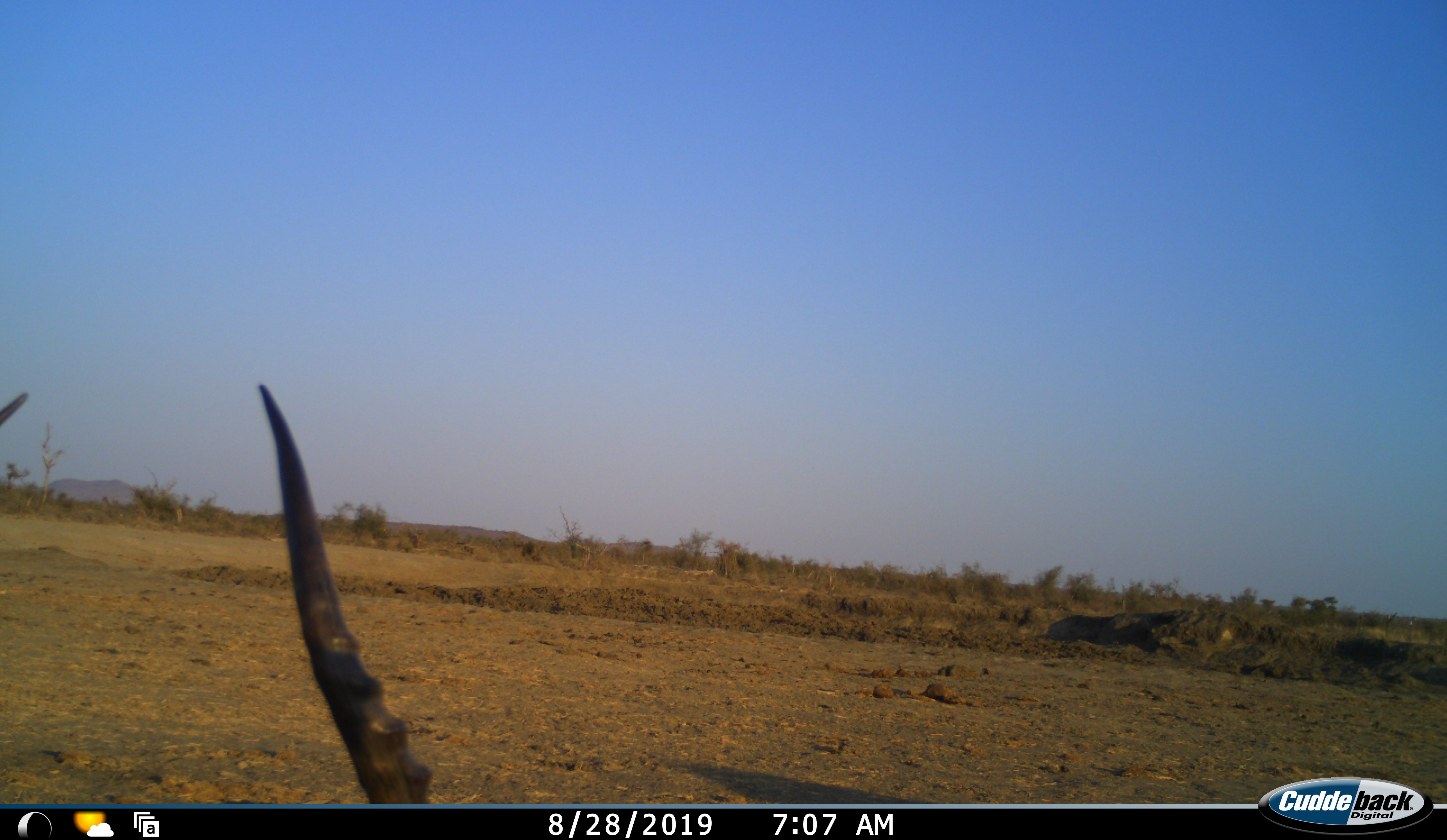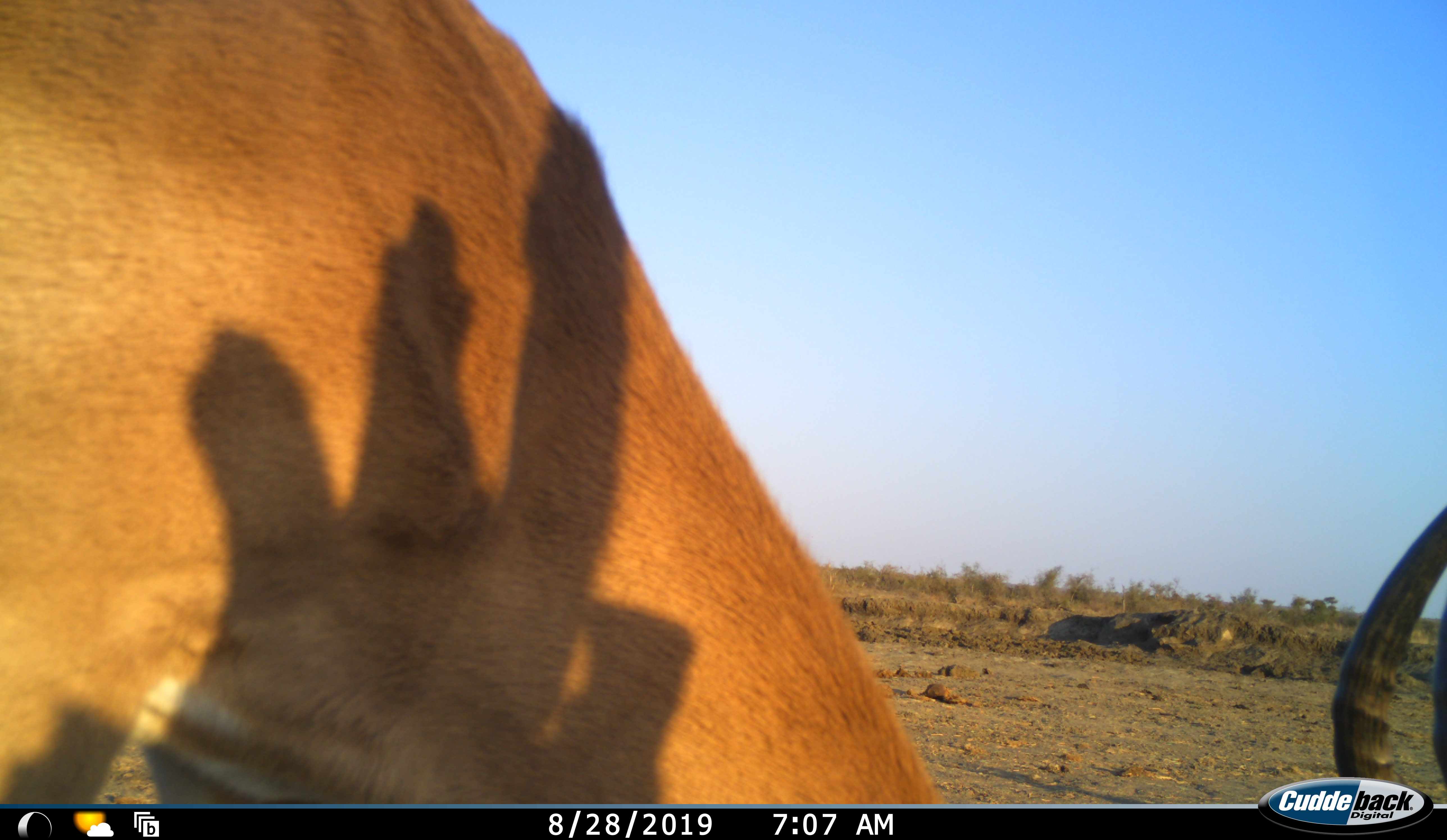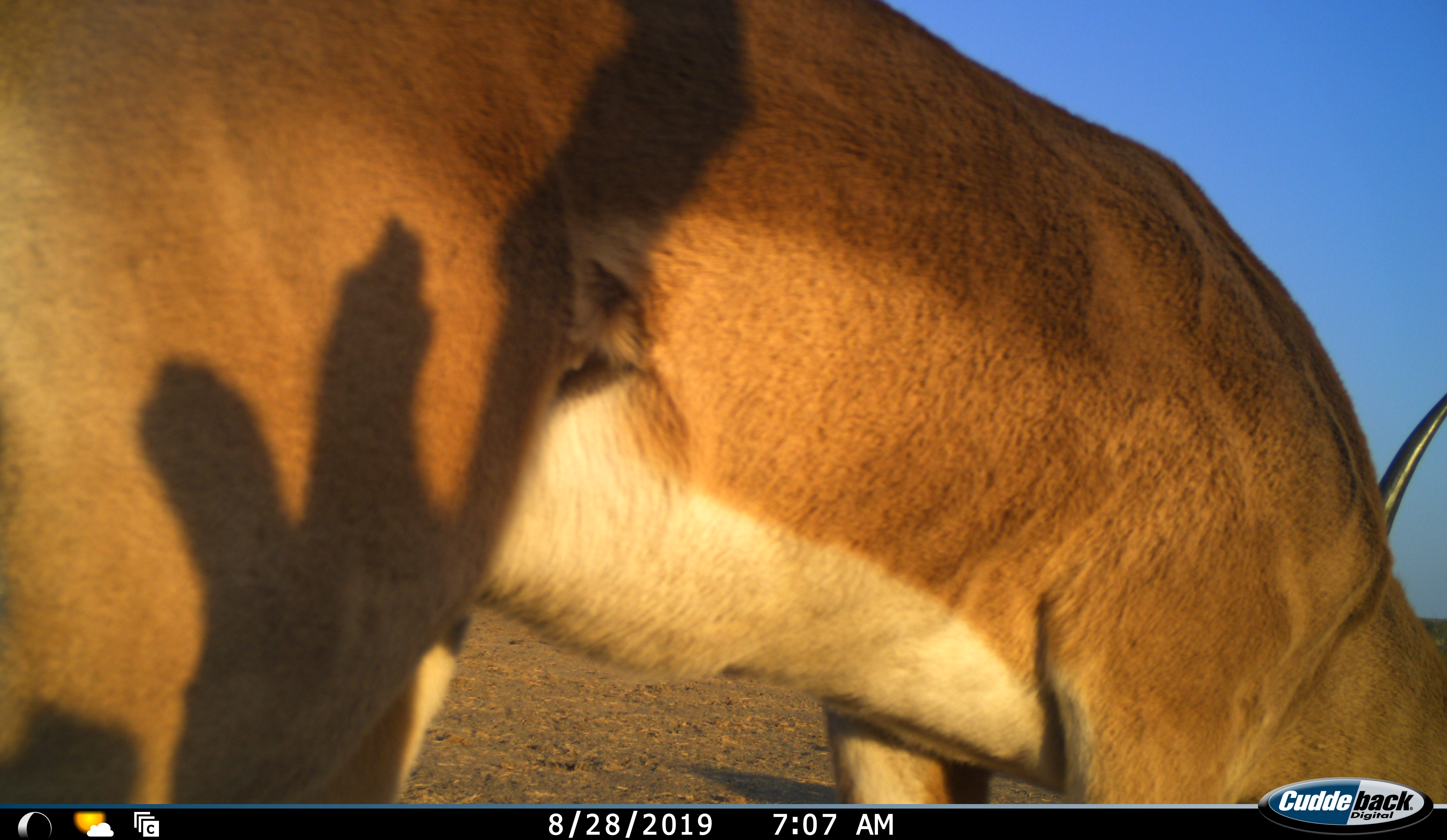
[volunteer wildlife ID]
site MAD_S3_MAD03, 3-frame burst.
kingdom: Animalia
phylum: Chordata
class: Mammalia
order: Artiodactyla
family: Bovidae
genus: Aepyceros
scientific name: Aepyceros melampus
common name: impala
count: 1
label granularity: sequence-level